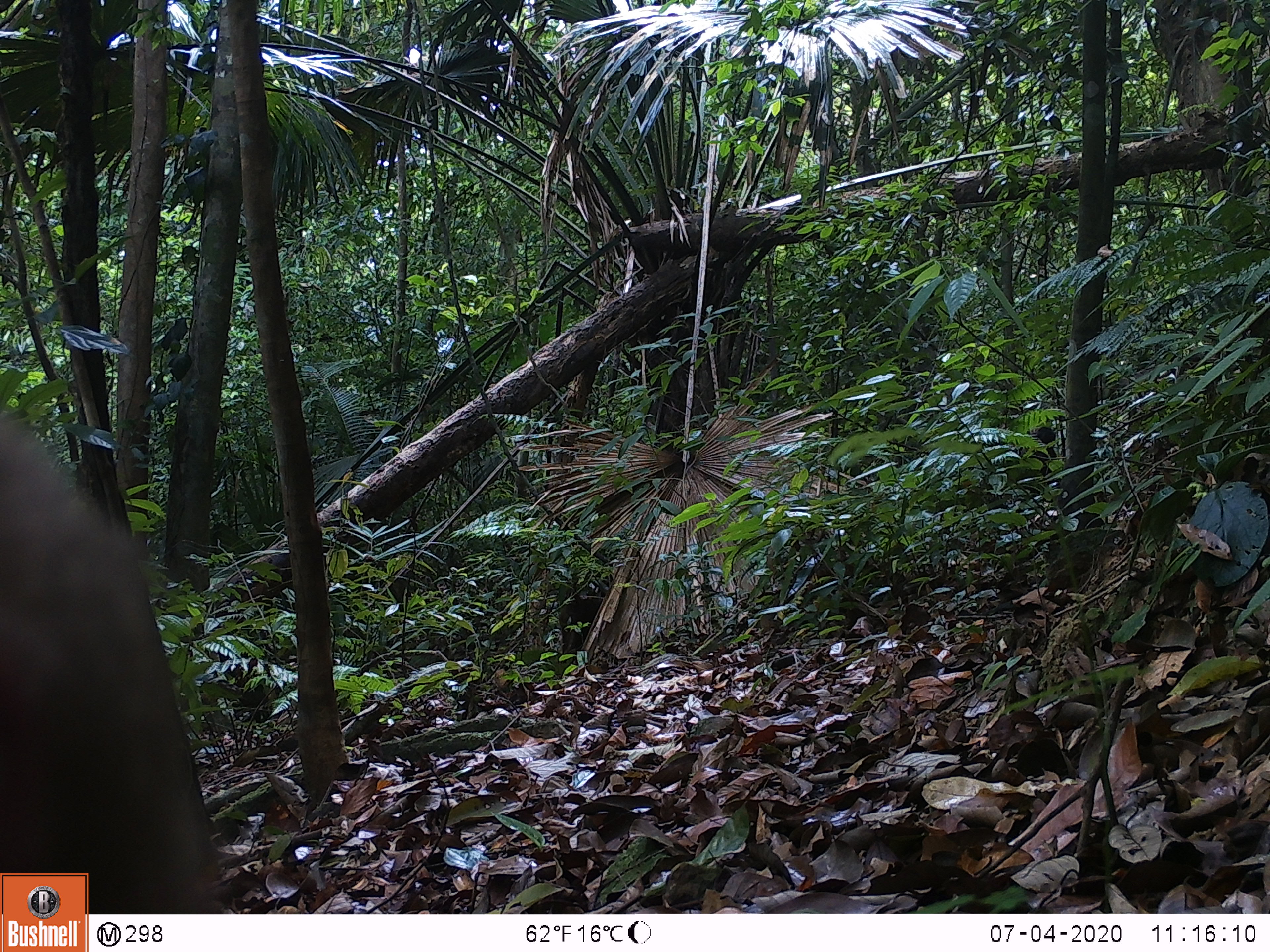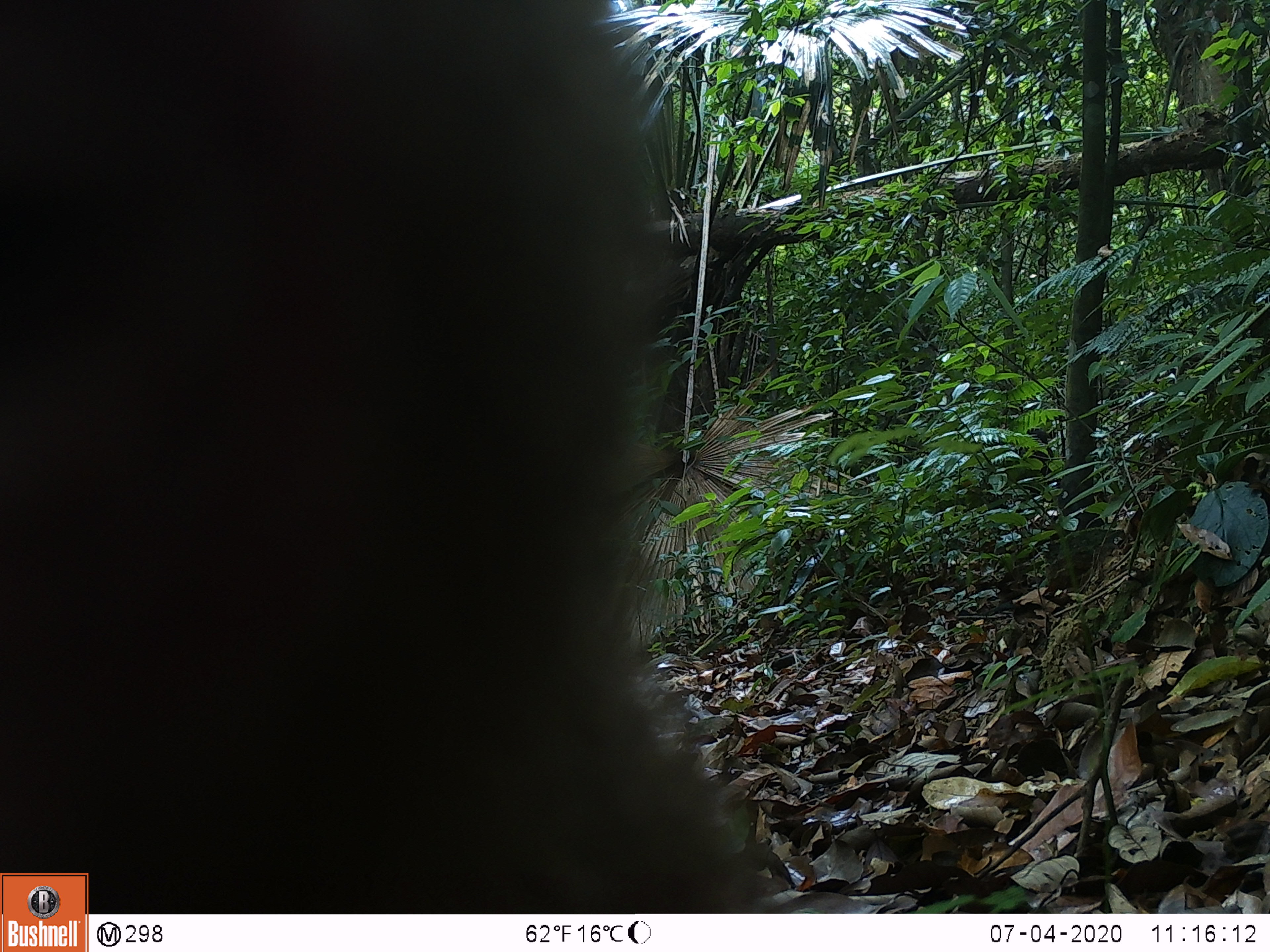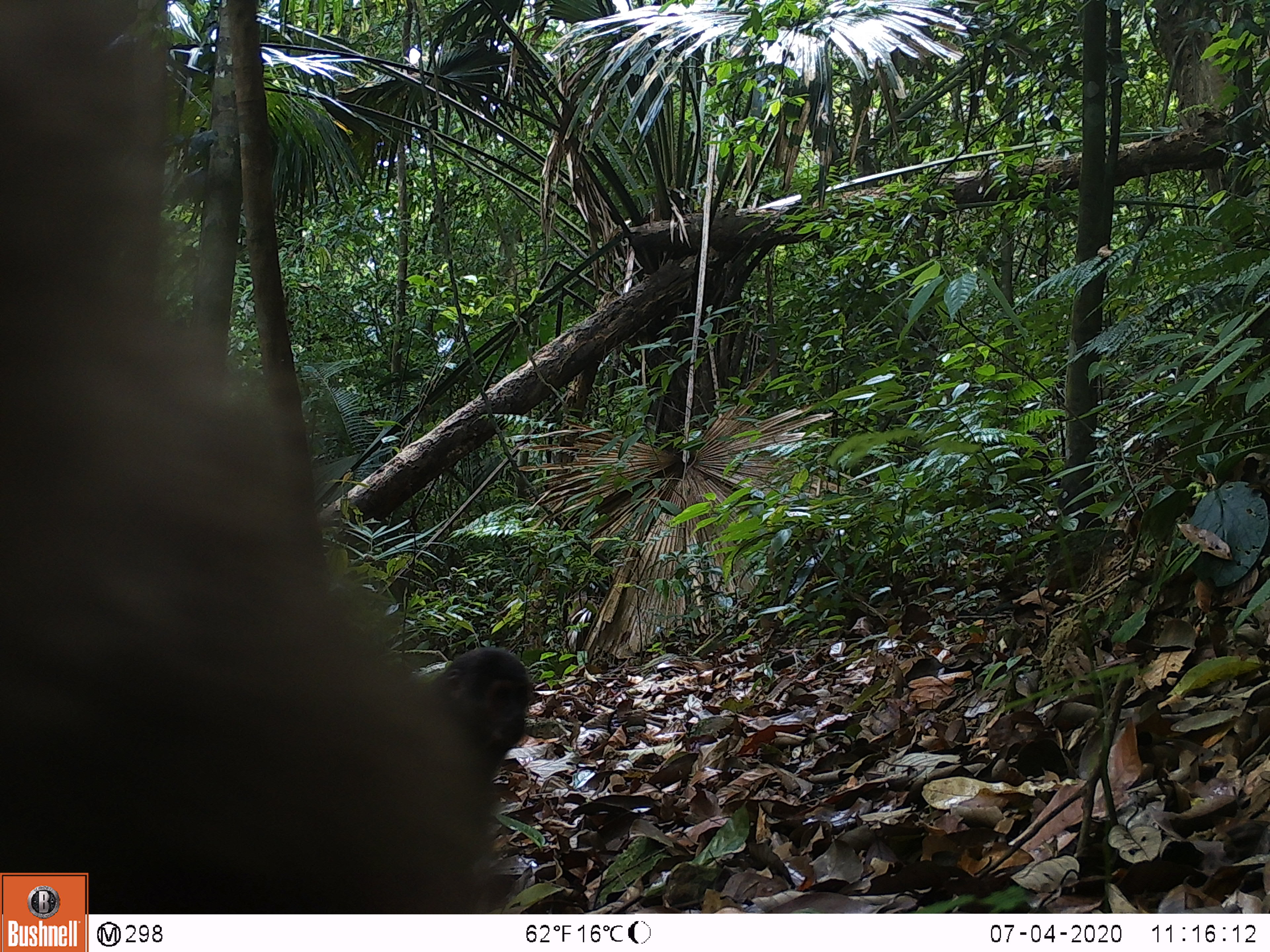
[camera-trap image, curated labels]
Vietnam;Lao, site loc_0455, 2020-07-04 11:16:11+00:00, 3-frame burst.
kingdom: Animalia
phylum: Chordata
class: Mammalia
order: Primates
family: Cercopithecidae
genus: Macaca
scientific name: Macaca arctoides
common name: stump-tailed macaque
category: stump tailed macaque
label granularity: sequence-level